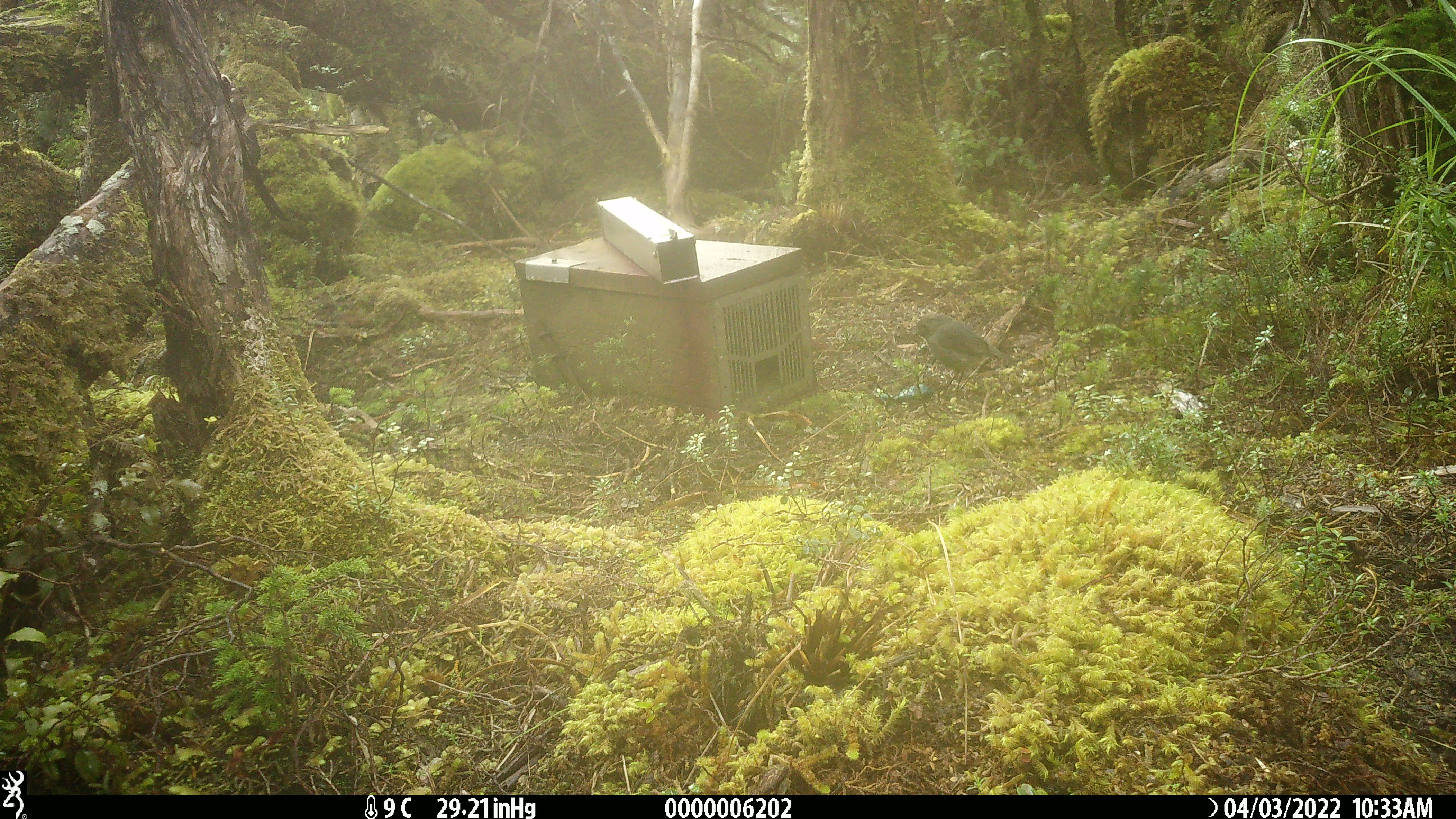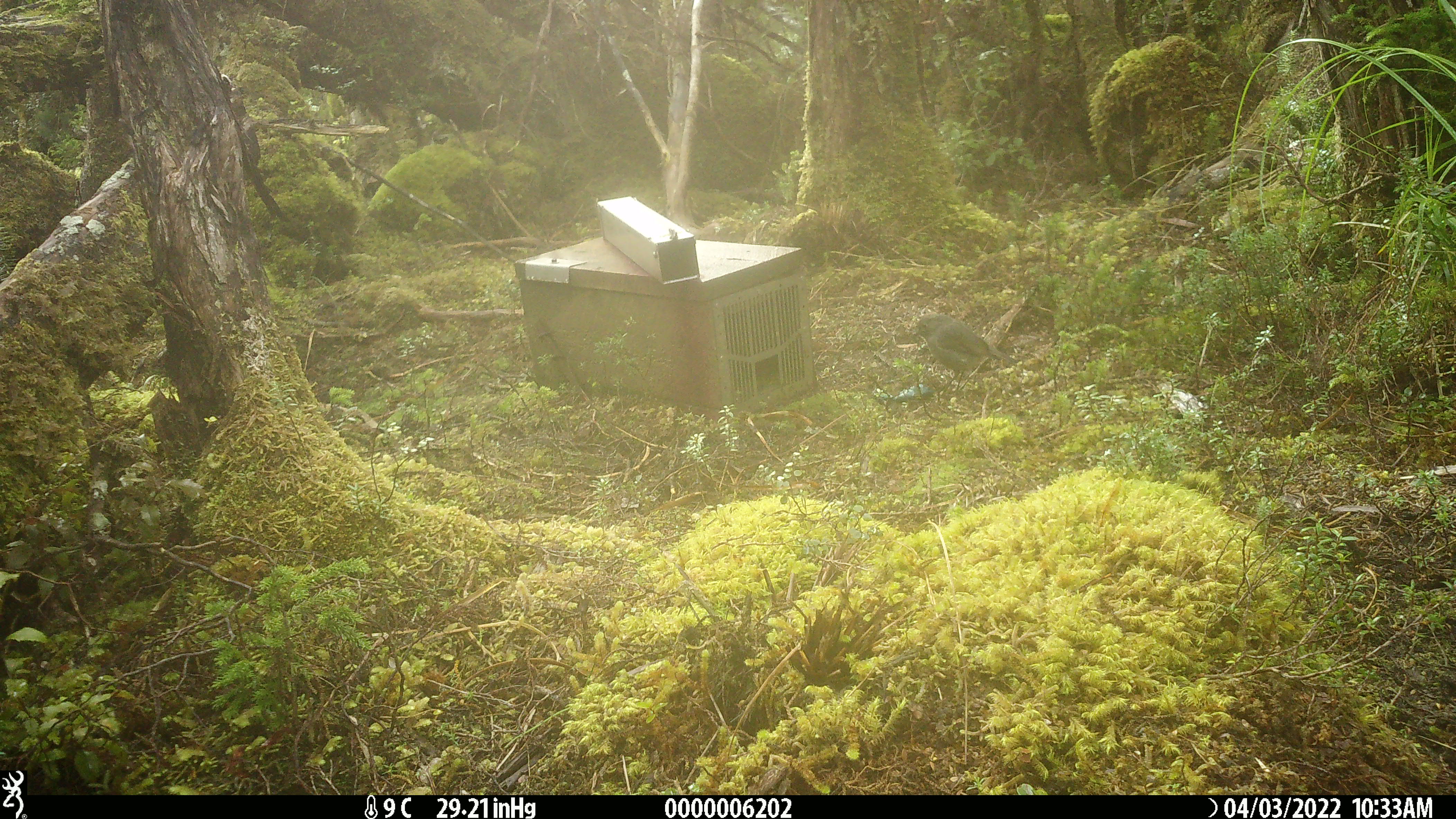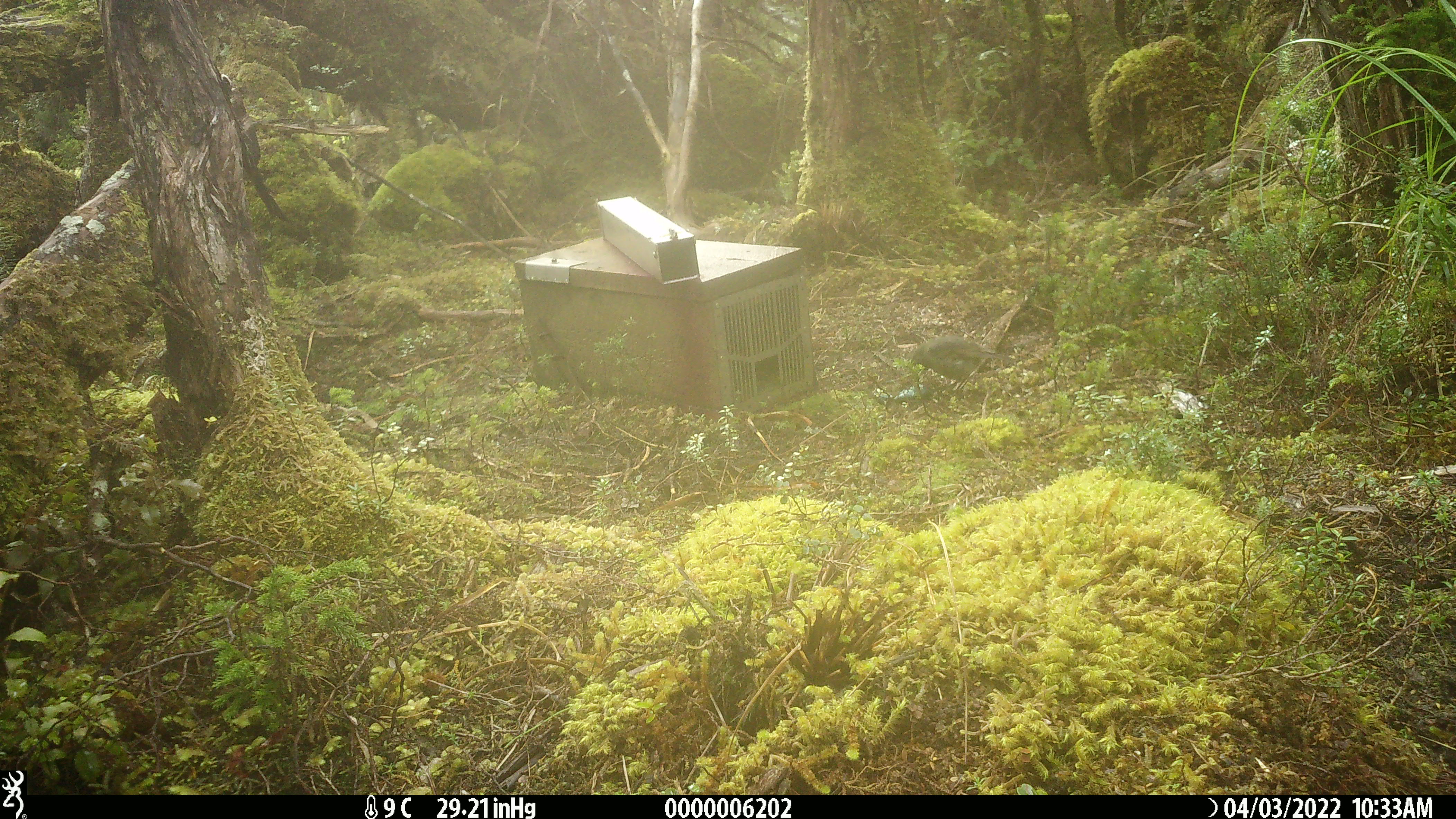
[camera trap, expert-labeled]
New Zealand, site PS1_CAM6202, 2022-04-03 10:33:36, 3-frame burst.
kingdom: Animalia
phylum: Chordata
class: Aves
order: Passeriformes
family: Petroicidae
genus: Petroica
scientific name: Petroica australis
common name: new zealand robin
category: robin